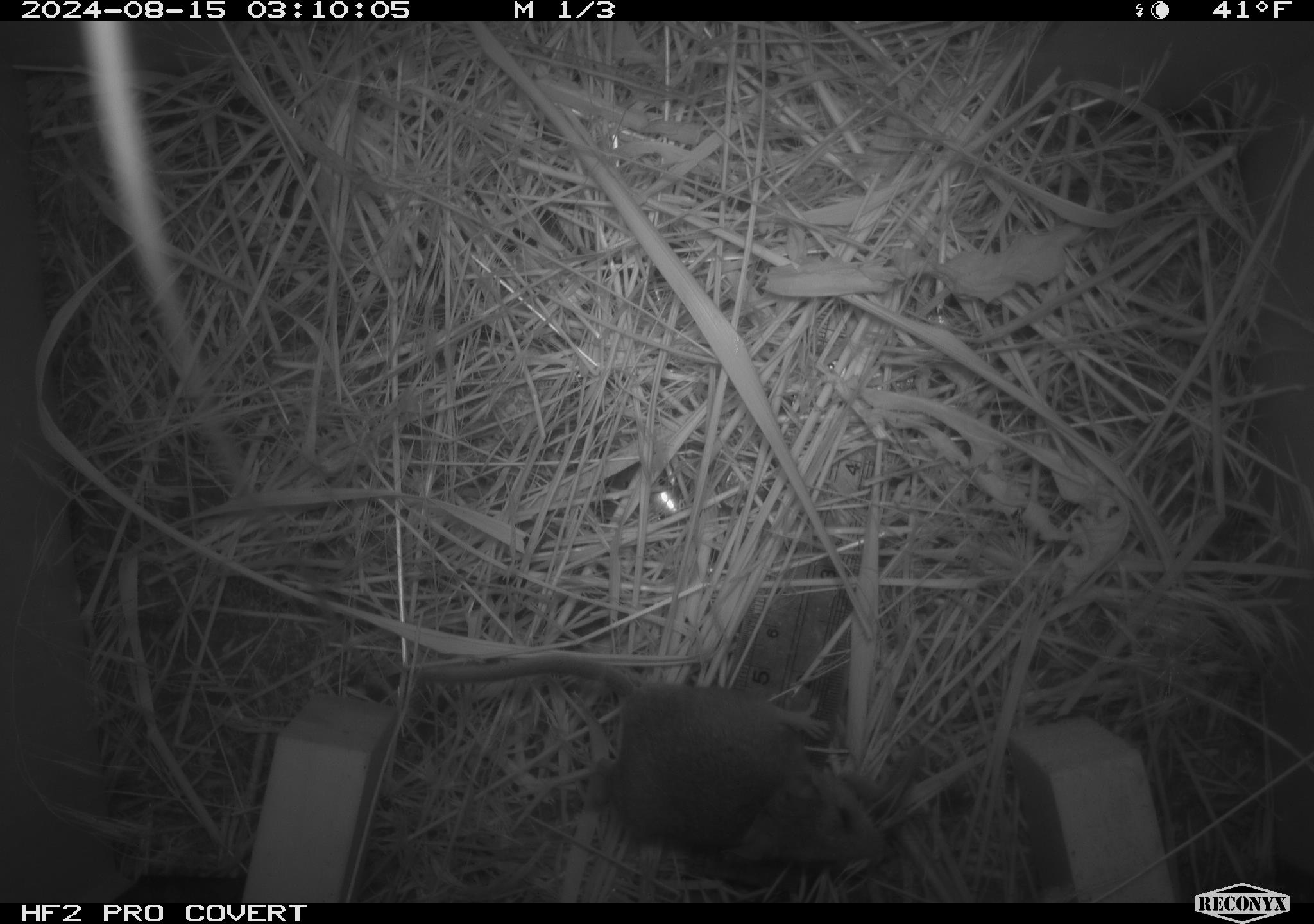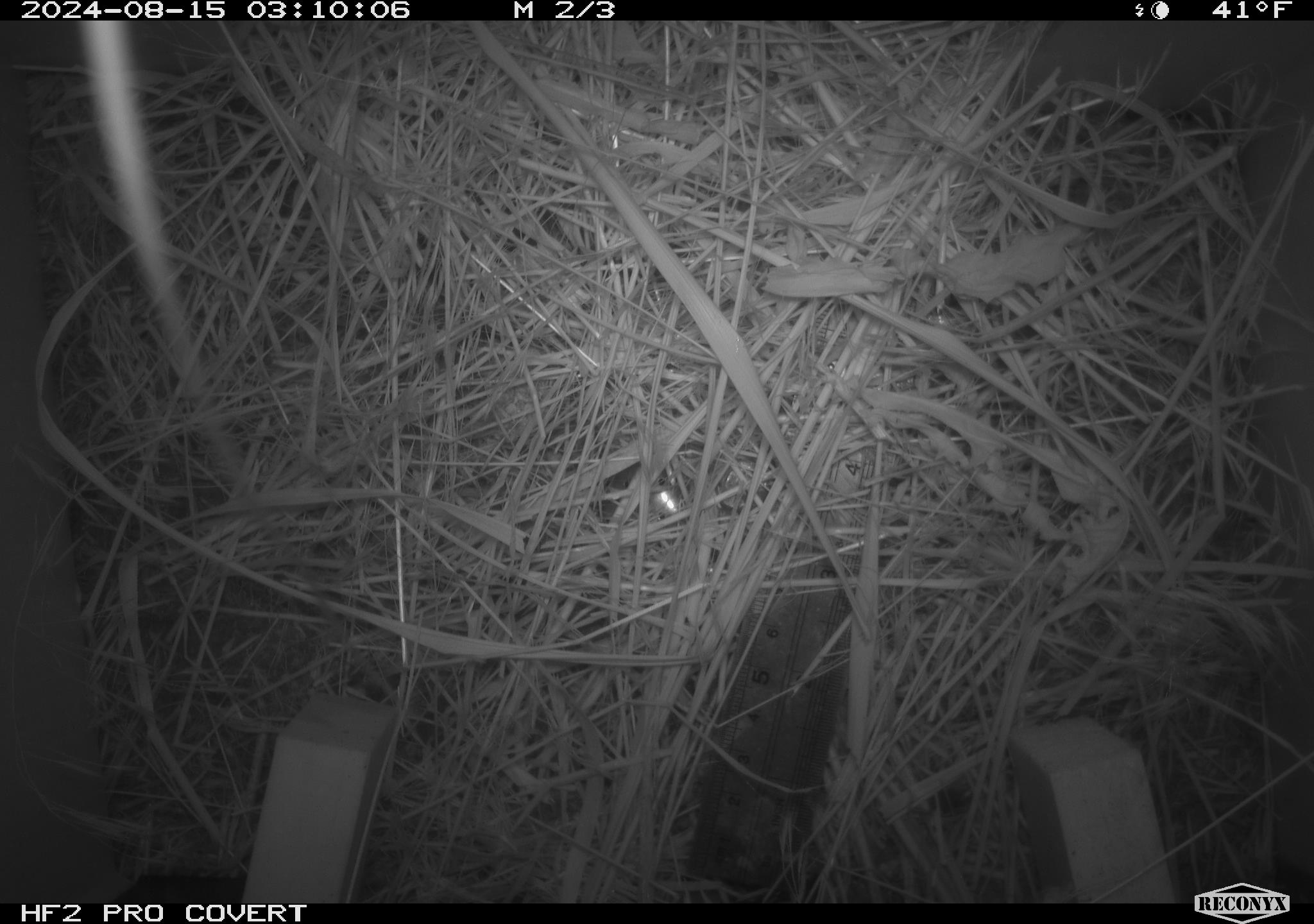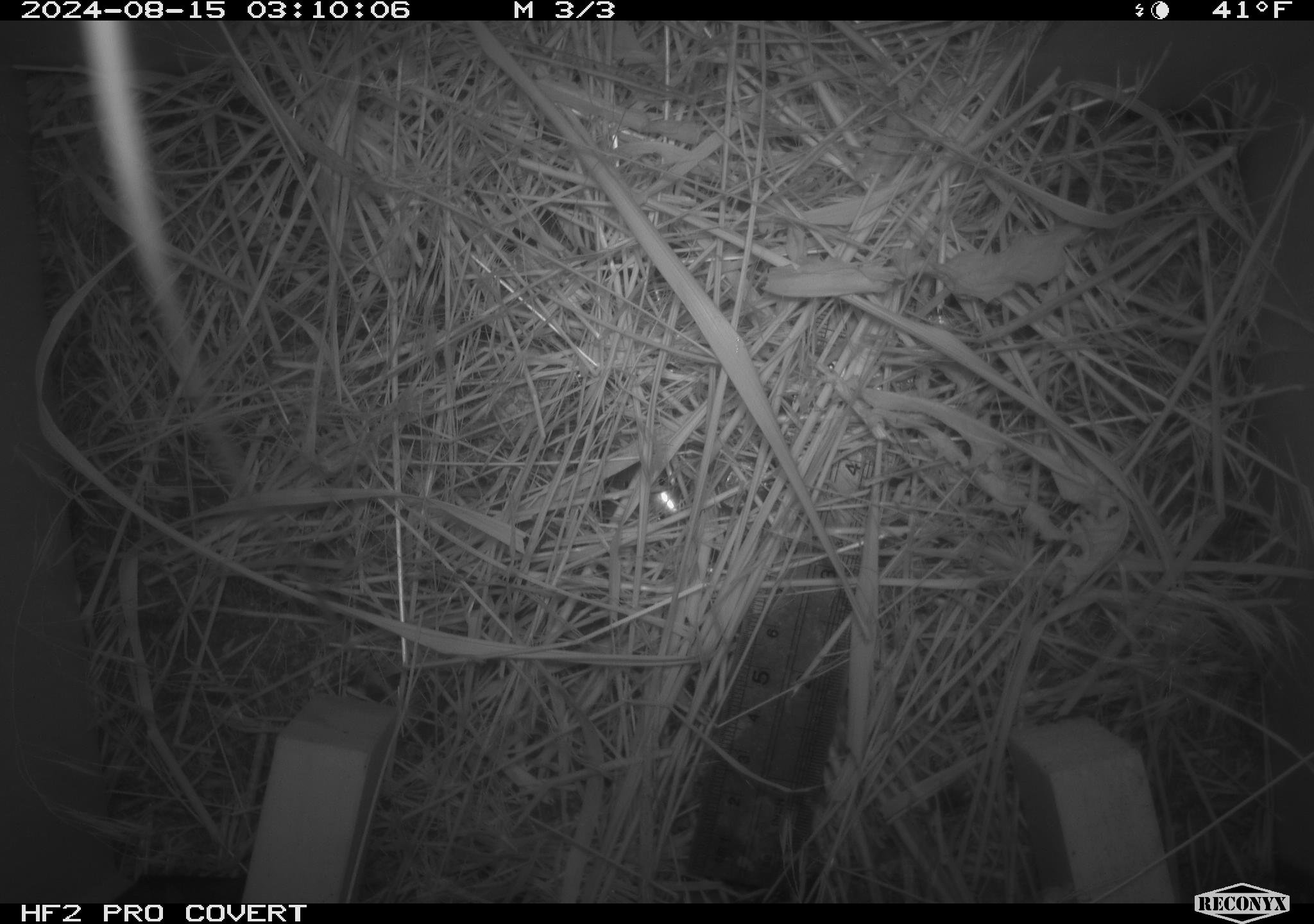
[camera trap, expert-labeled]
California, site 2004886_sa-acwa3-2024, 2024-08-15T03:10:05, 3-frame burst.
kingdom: Animalia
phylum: Chordata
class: Mammalia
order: Rodentia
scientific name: Rodentia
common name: mouse species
Mouse species (Rodentia).